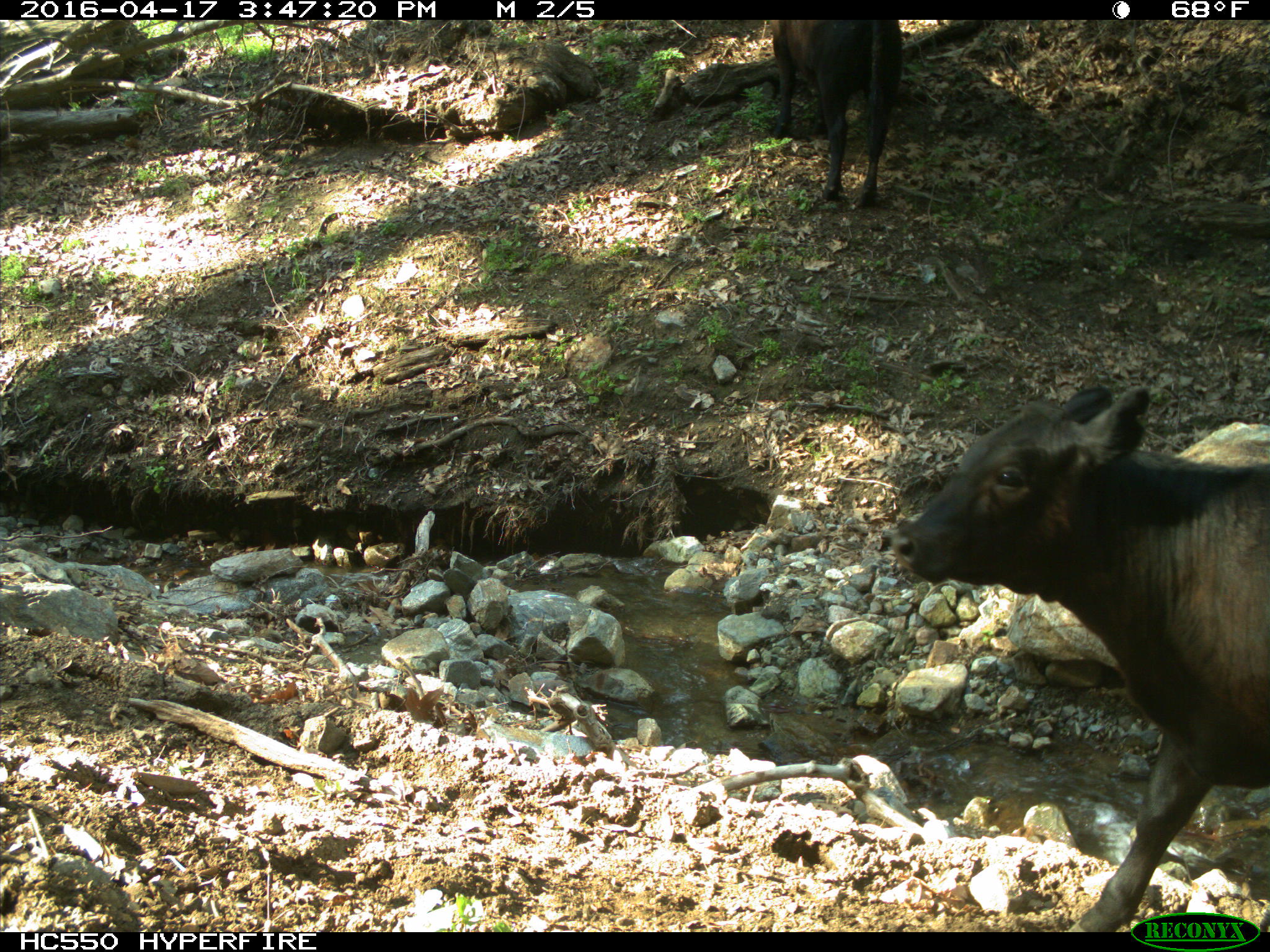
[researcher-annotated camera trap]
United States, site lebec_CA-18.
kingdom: Animalia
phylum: Chordata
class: Mammalia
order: Artiodactyla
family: Bovidae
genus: Bos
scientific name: Bos taurus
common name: domestic cow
Bos taurus (domestic cow).